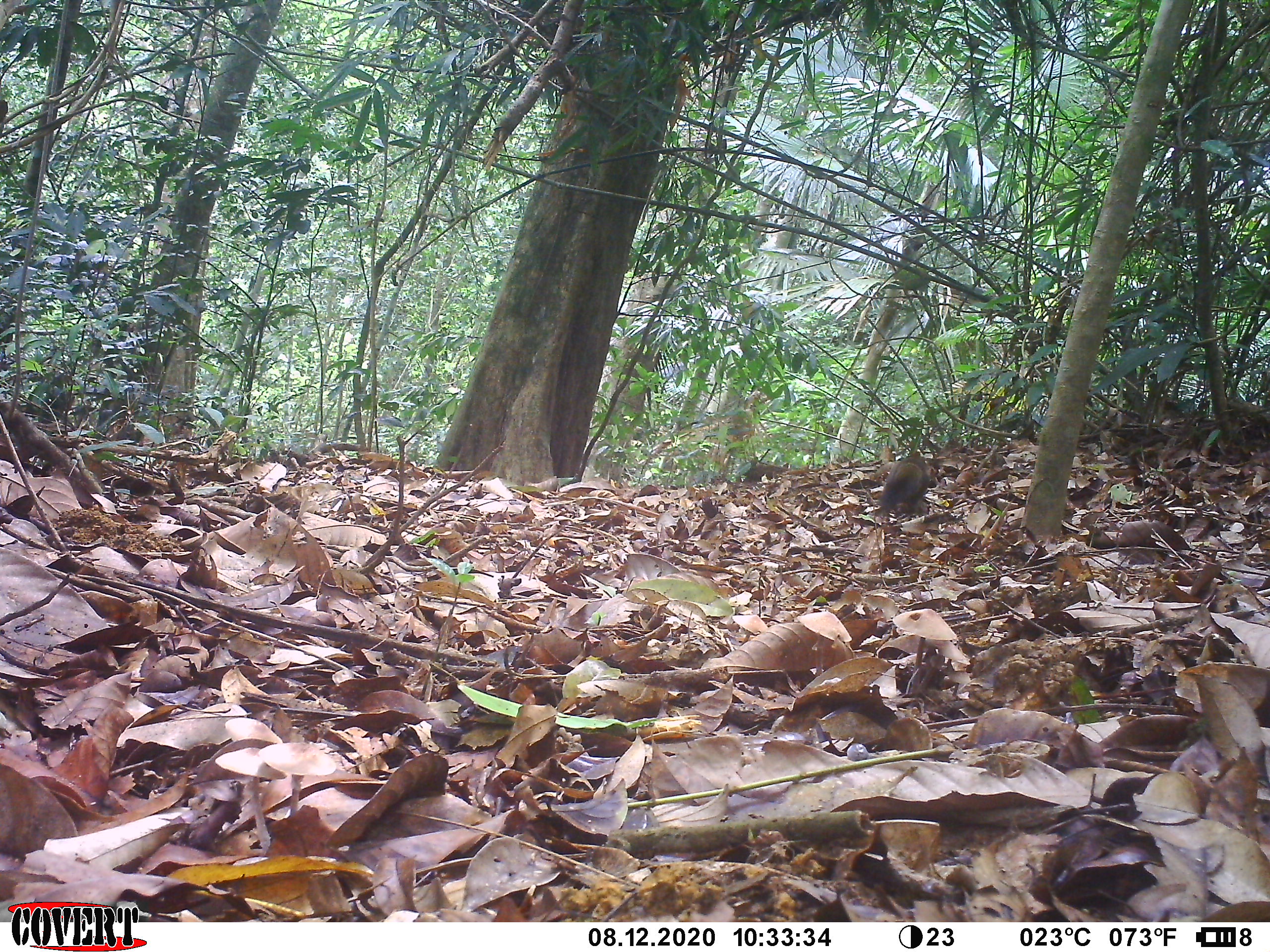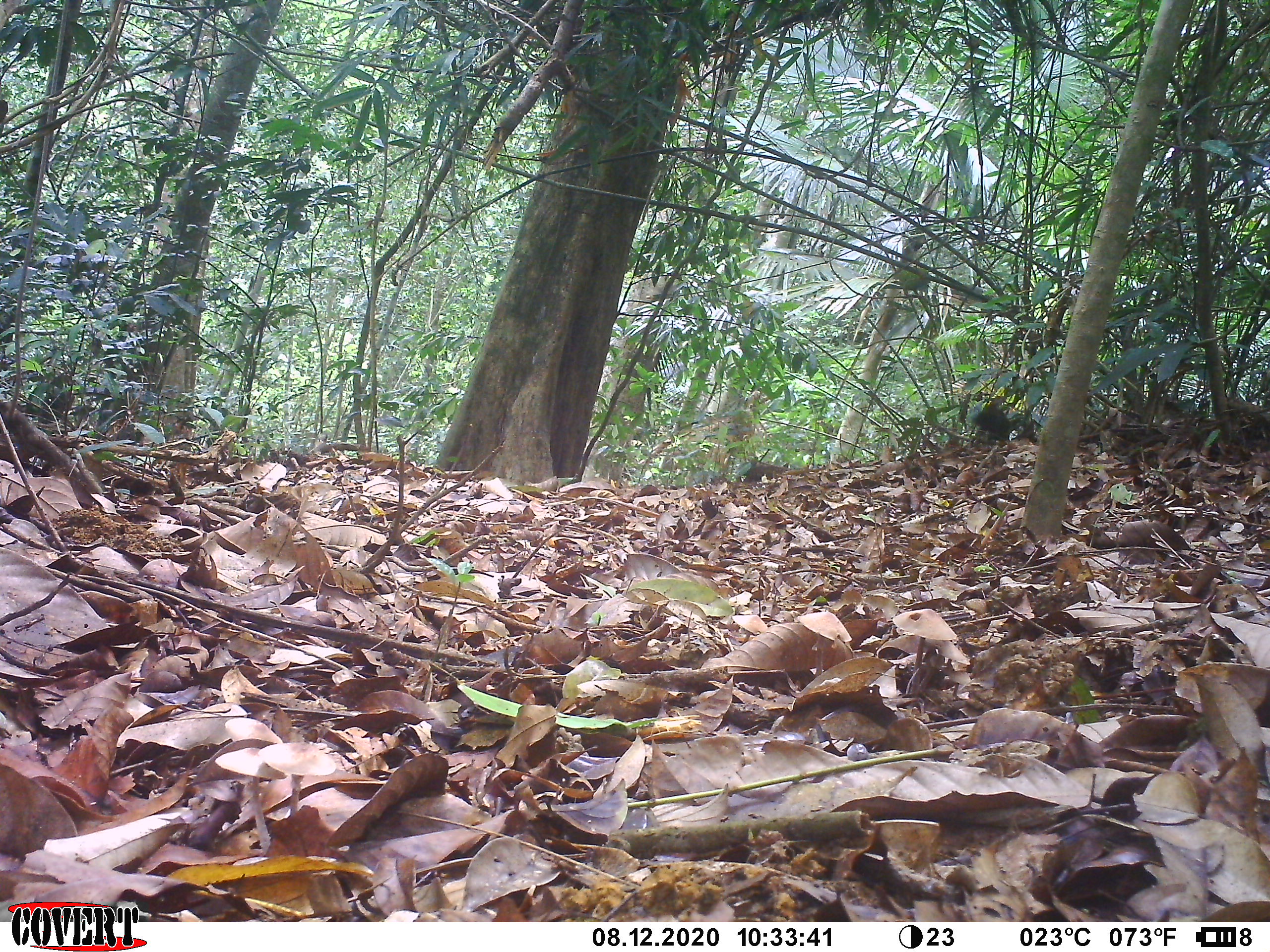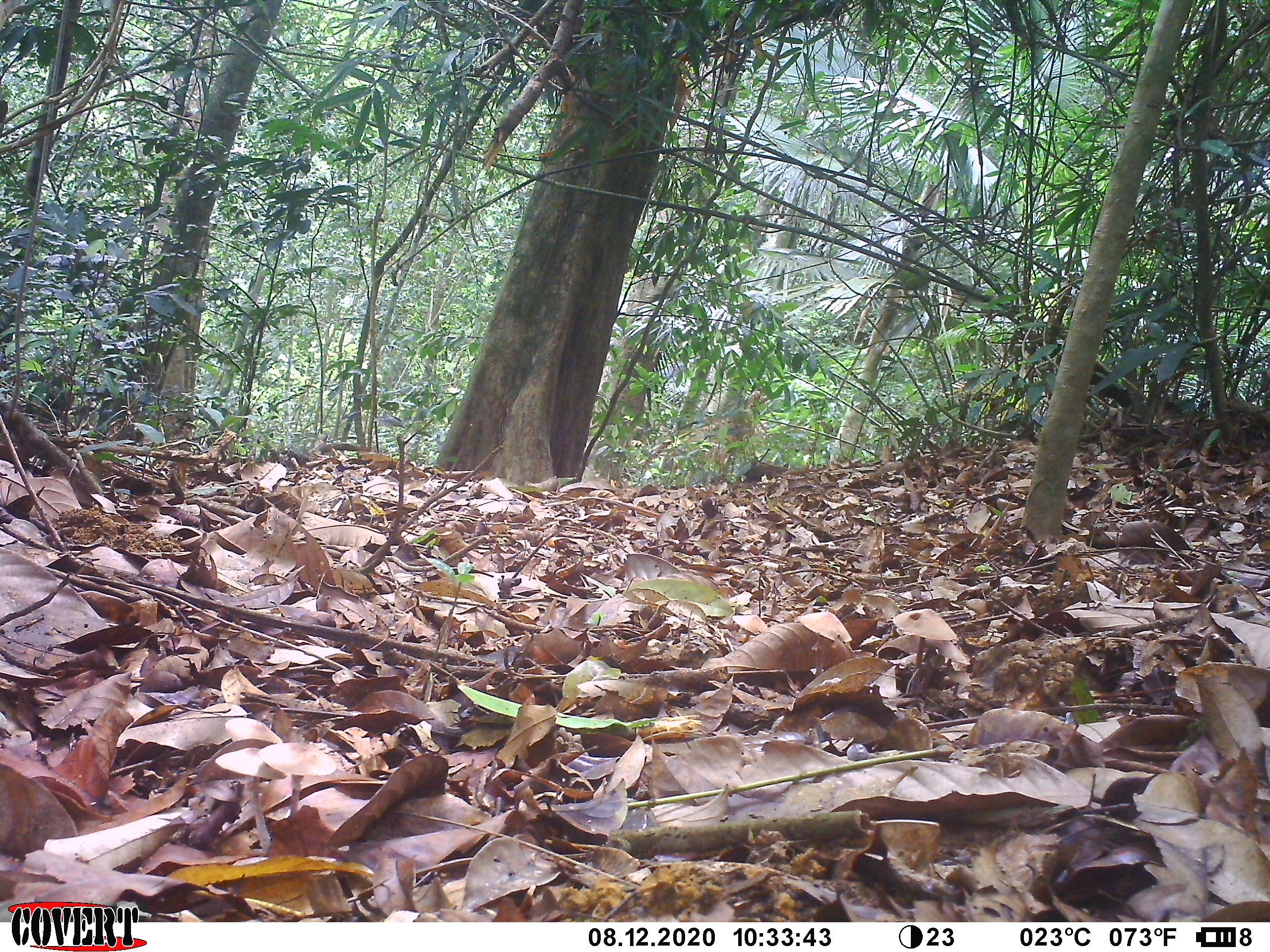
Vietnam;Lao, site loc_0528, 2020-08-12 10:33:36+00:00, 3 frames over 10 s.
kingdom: Animalia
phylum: Chordata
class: Mammalia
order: Rodentia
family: Sciuridae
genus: Callosciurus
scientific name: Callosciurus erythraeus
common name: pallas's squirrel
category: pallass squirrel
Pallass squirrel (pallas's squirrel) (Callosciurus erythraeus). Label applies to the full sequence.